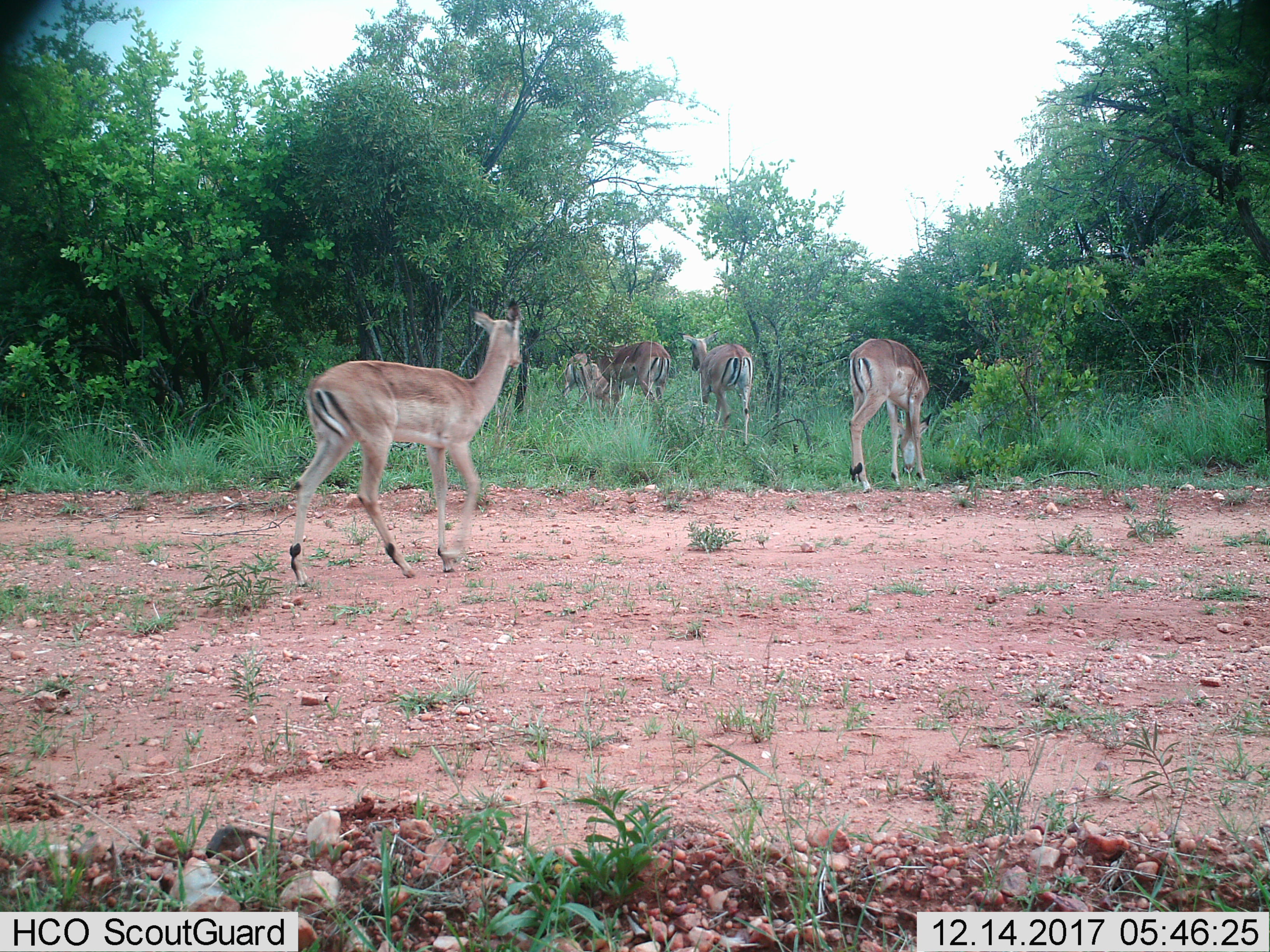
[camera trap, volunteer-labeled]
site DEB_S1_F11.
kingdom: Animalia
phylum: Chordata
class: Mammalia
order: Artiodactyla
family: Bovidae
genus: Aepyceros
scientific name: Aepyceros melampus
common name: impala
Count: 6.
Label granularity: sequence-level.